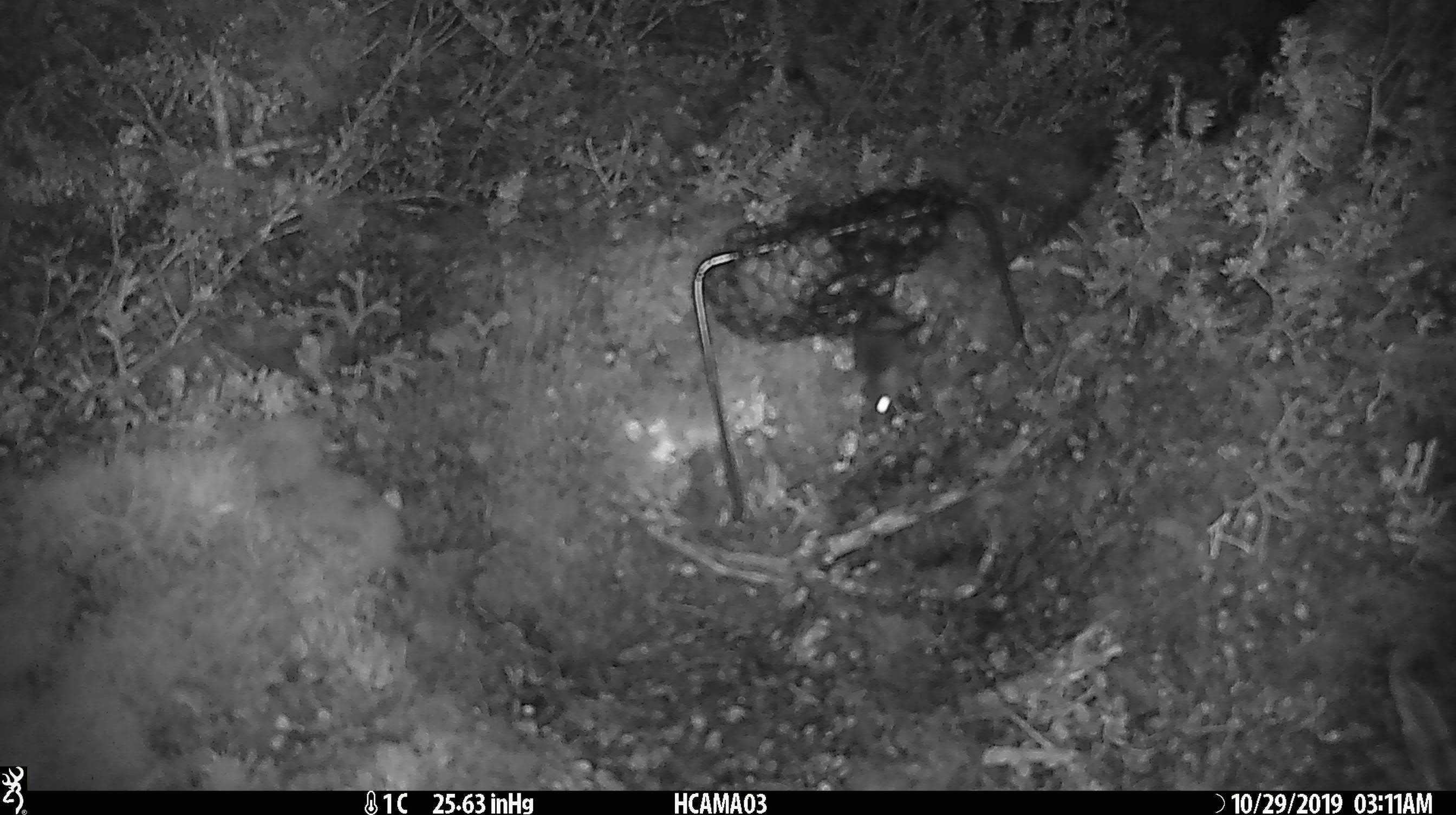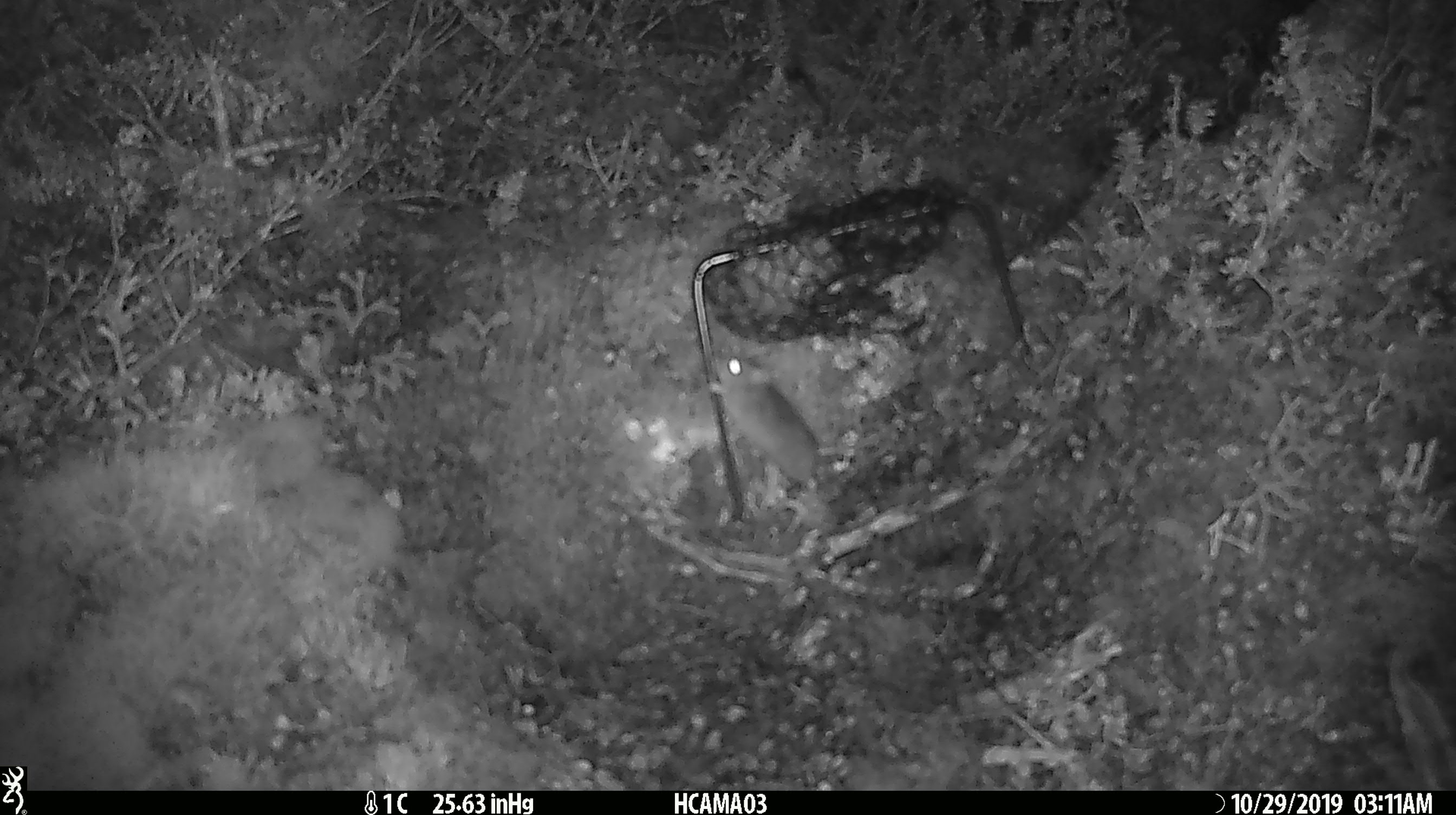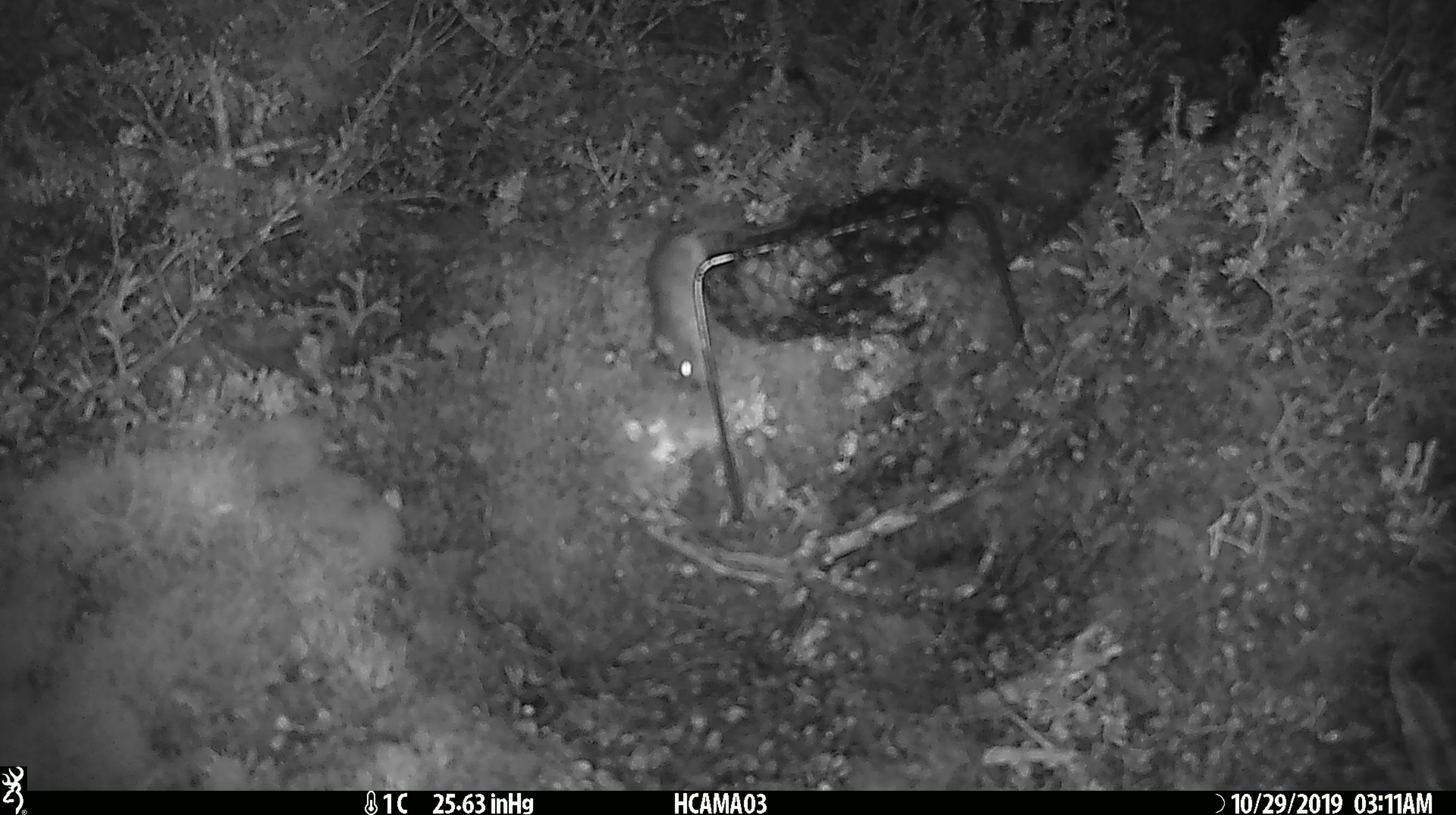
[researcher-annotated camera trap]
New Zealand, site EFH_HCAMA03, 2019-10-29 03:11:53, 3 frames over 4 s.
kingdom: Animalia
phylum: Chordata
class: Mammalia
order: Rodentia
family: Muridae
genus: Mus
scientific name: Mus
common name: mouse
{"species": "mouse (Mus)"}